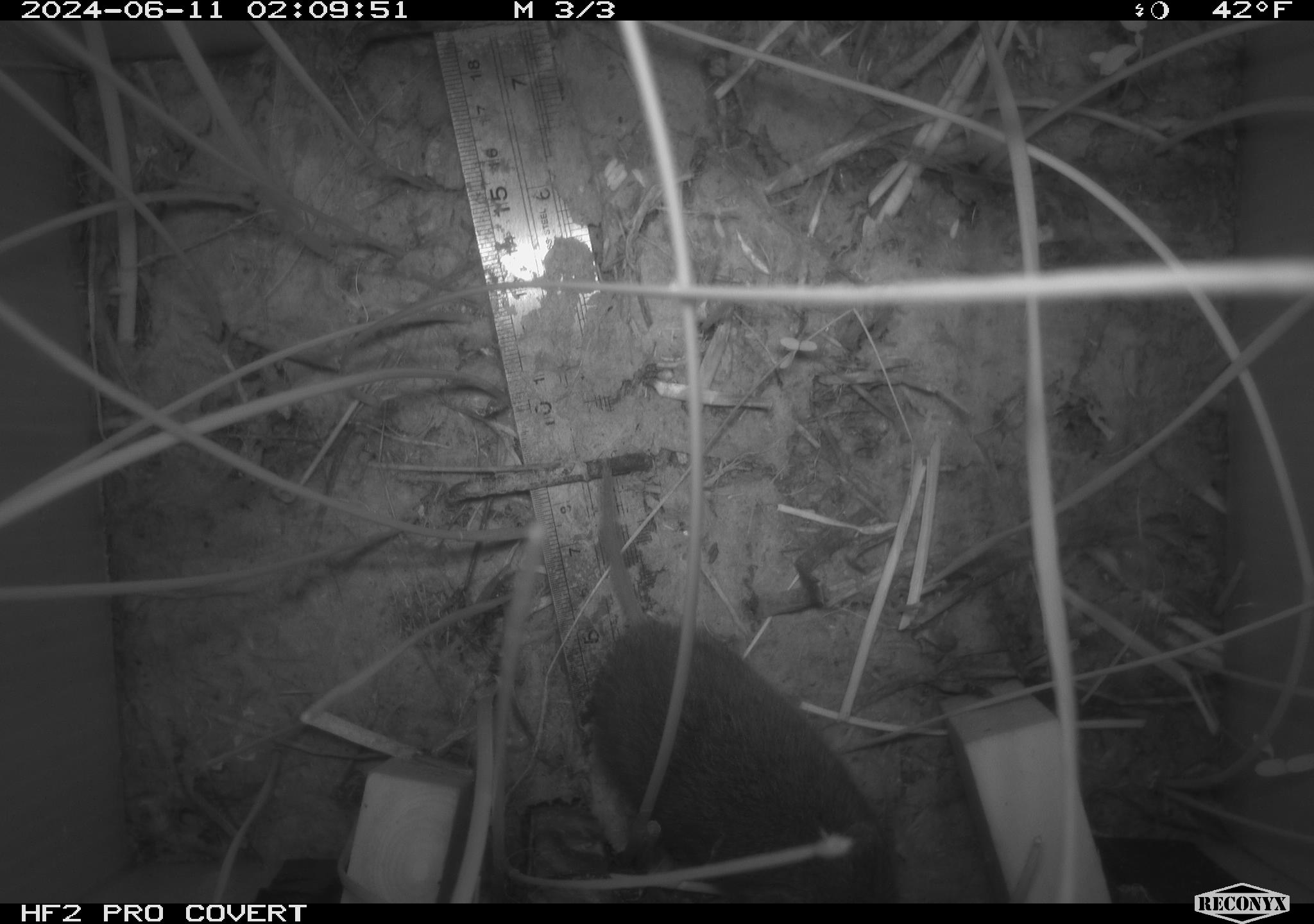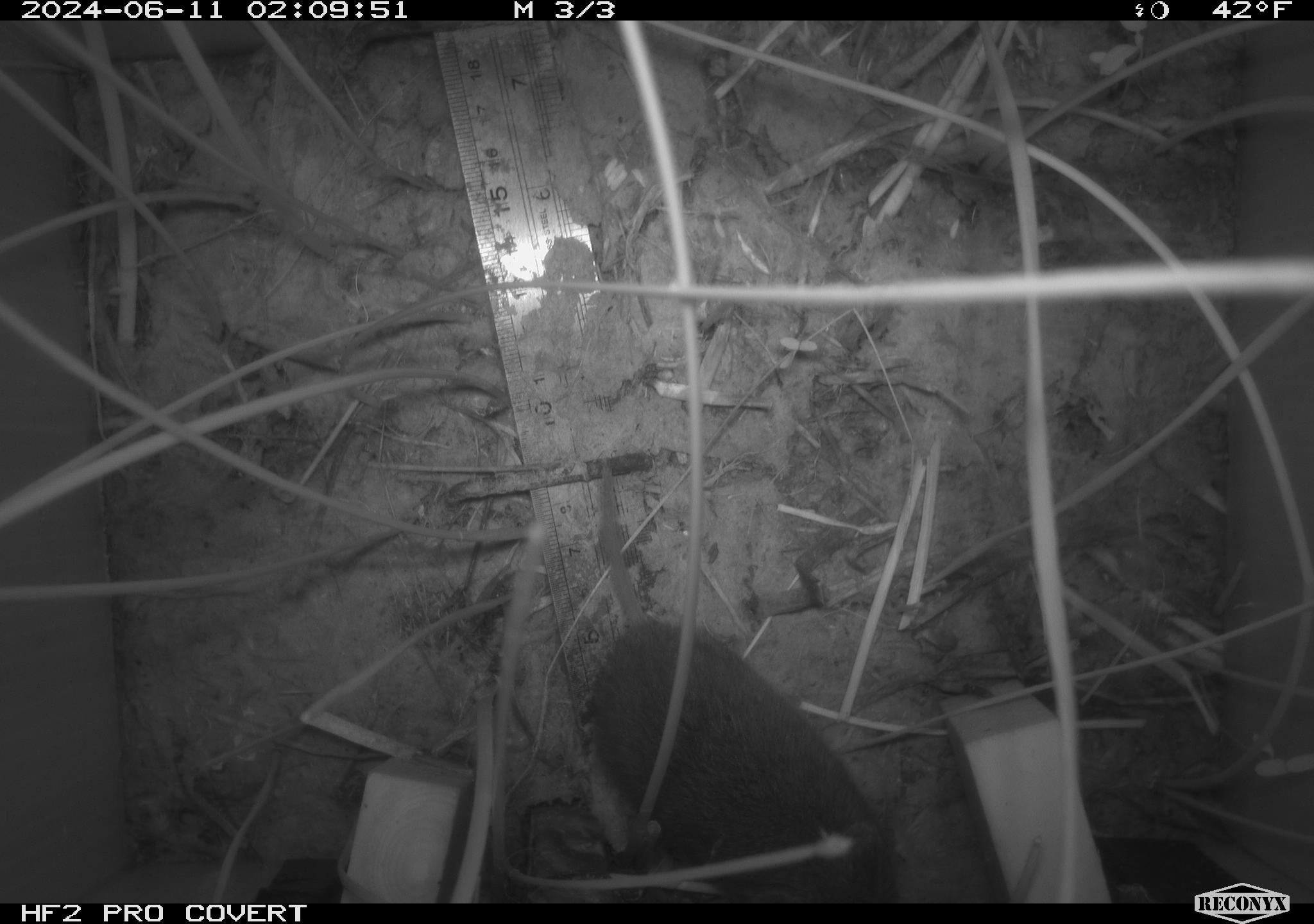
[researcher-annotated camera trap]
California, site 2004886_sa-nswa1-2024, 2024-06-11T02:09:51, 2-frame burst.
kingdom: Animalia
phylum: Chordata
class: Mammalia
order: Rodentia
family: Cricetidae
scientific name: Arvicolinae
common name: voles, lemmings, and muskrats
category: arvicolinae subfamily